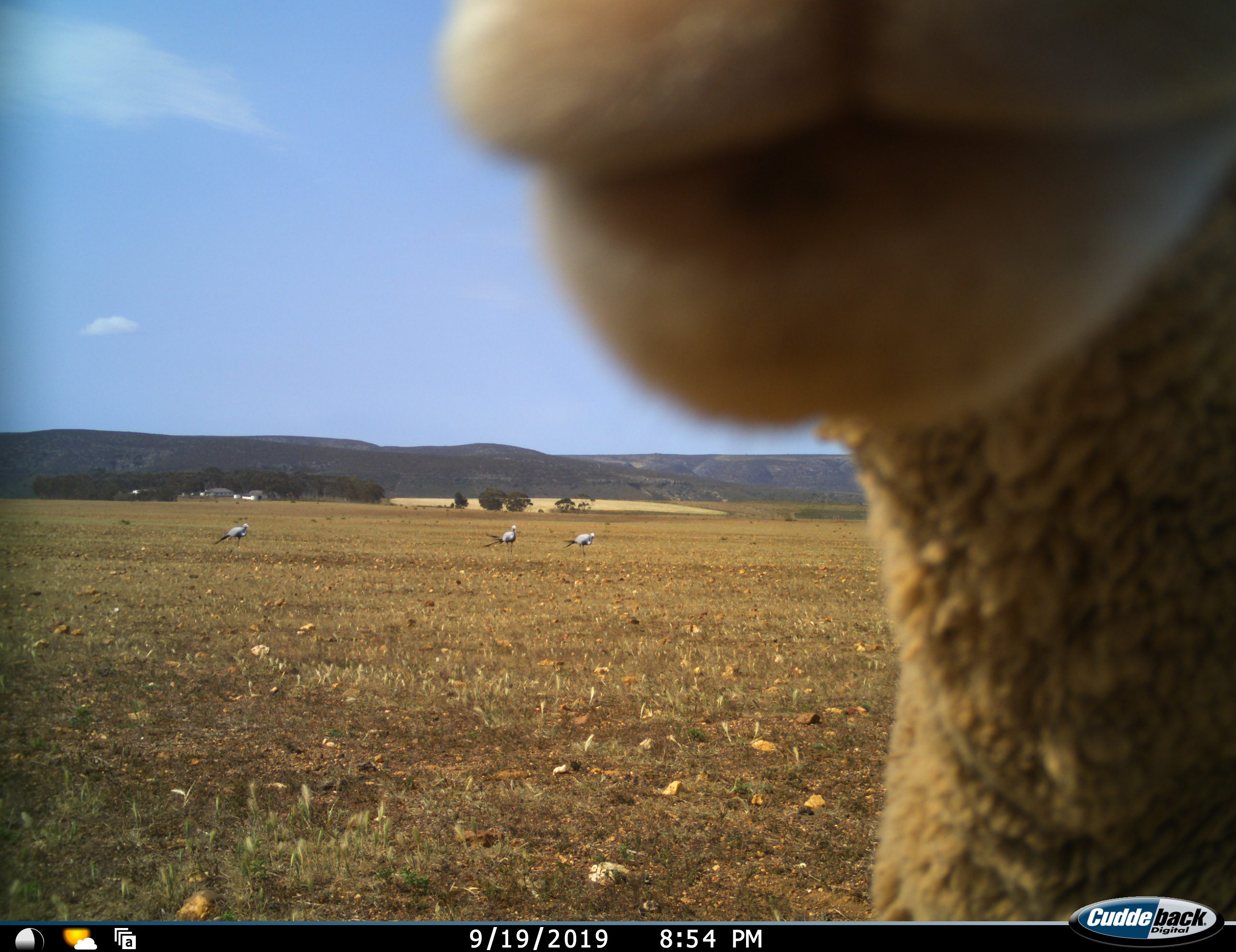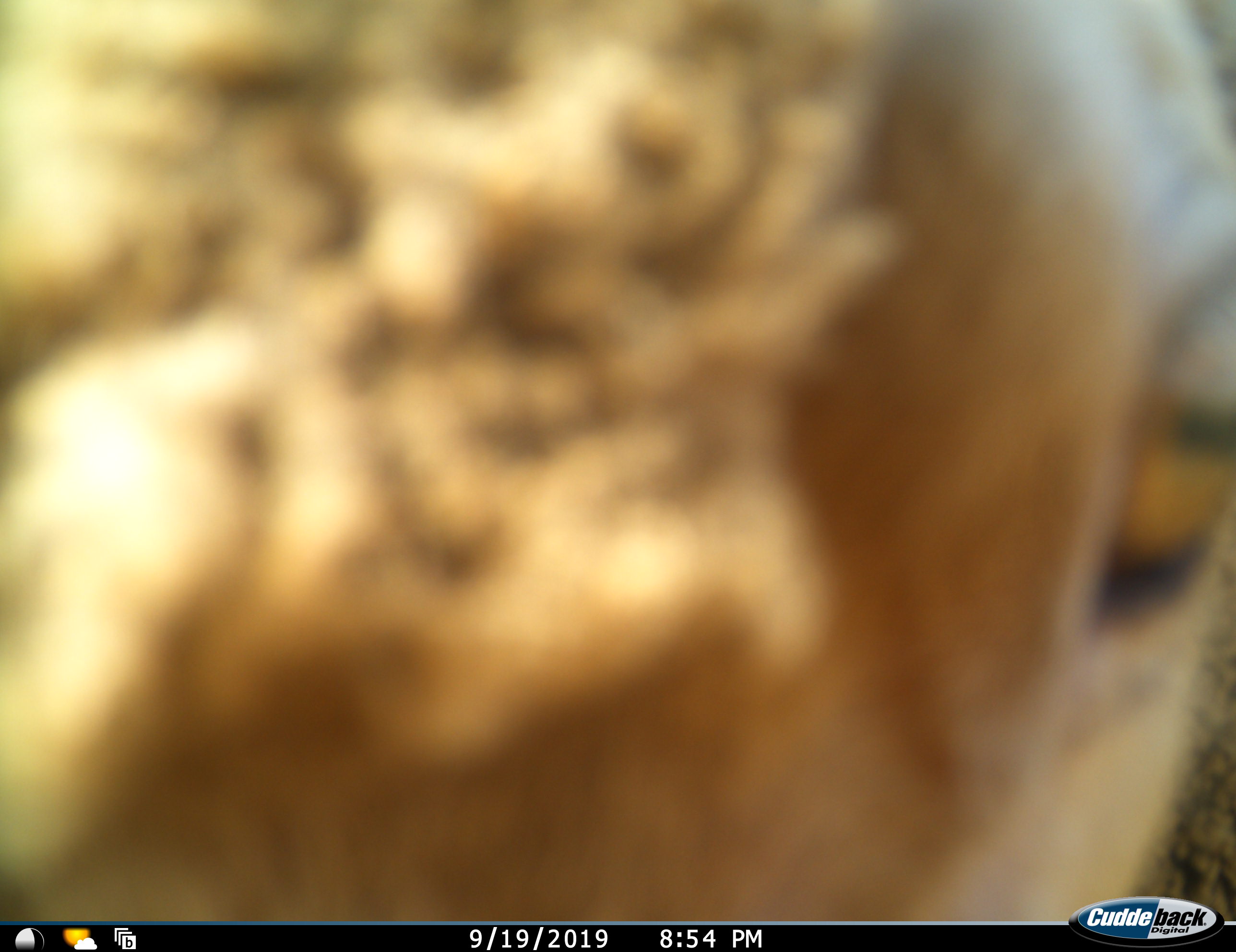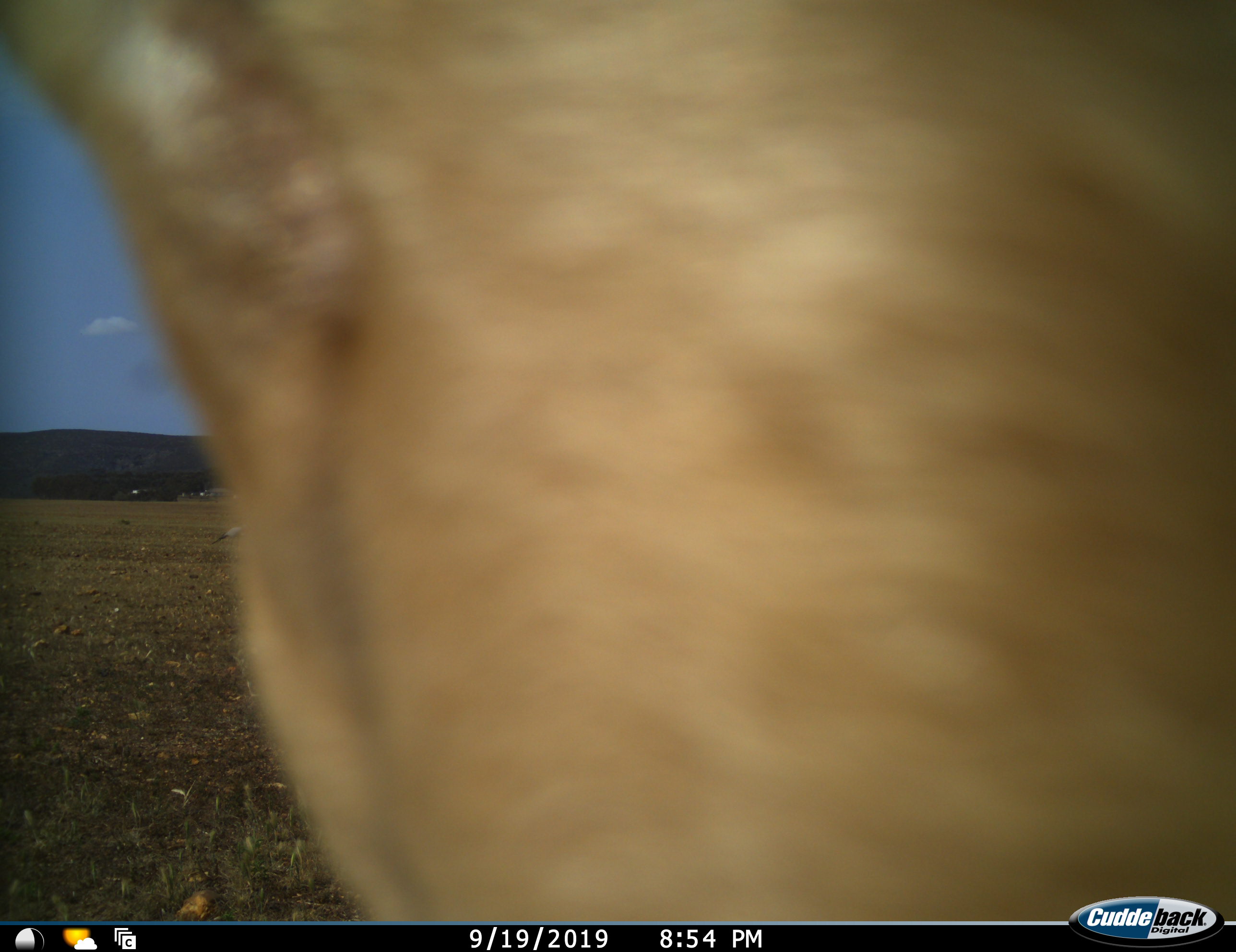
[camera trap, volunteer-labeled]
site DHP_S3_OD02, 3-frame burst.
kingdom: Animalia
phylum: Chordata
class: Aves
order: Gruiformes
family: Gruidae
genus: Anthropoides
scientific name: Anthropoides paradiseus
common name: blue crane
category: craneblue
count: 3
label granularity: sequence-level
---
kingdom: Animalia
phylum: Chordata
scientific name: Vertebrata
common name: domestic animal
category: domesticanimal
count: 1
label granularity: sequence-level